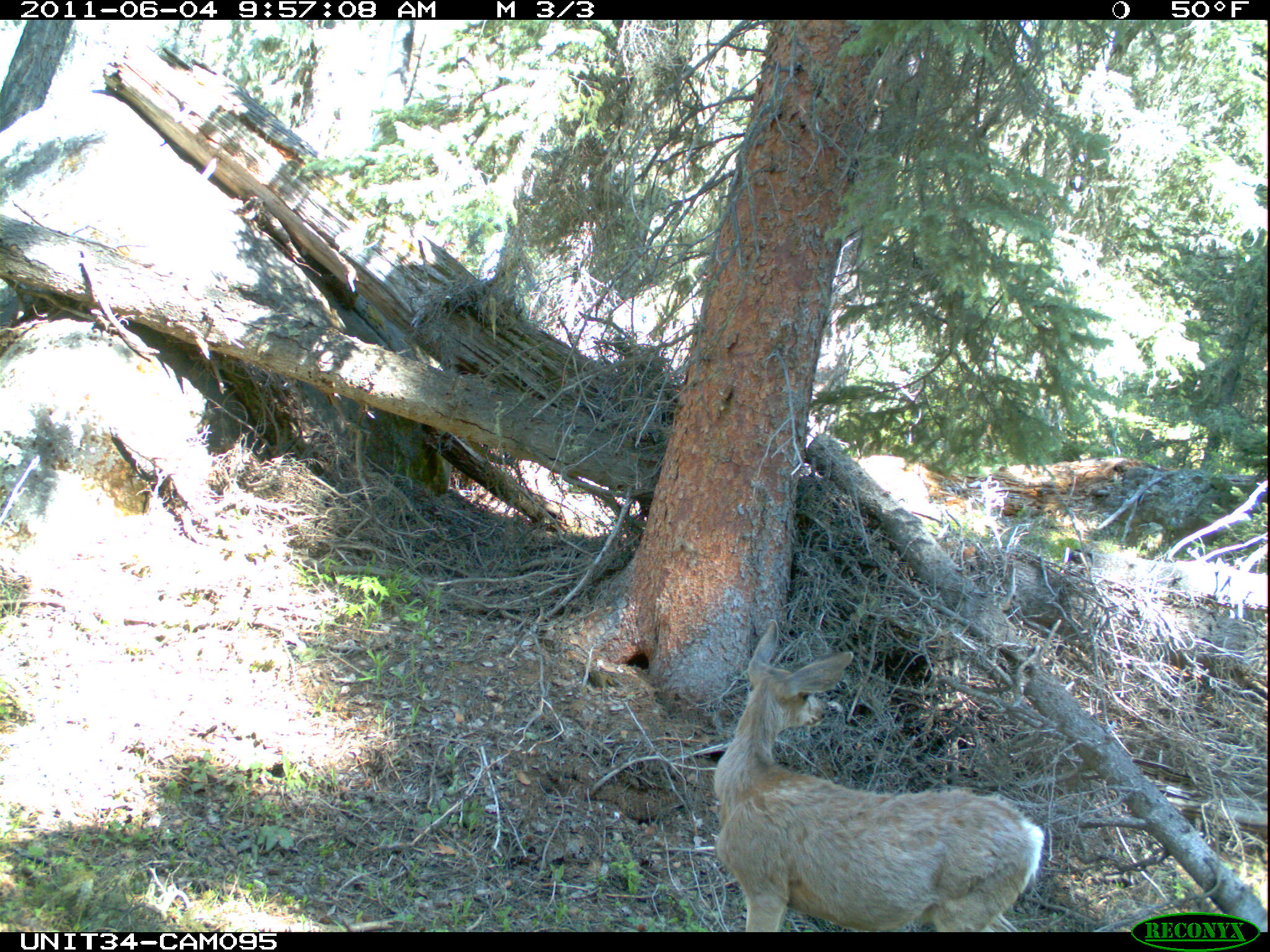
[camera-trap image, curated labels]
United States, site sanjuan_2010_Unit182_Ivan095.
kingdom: Animalia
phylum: Chordata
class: Mammalia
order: Artiodactyla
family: Cervidae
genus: Odocoileus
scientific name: Odocoileus hemionus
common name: mule deer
Odocoileus hemionus (mule deer).